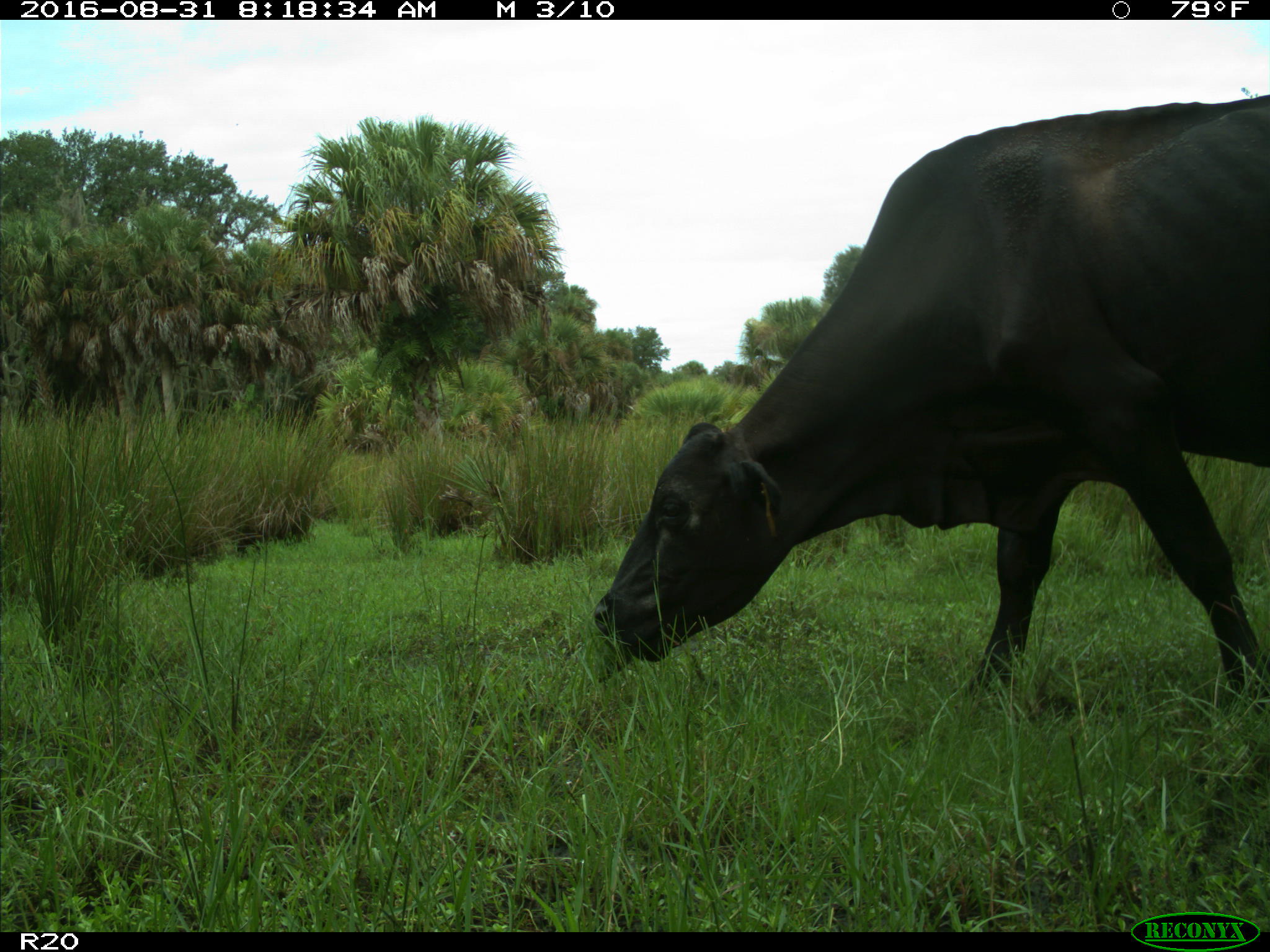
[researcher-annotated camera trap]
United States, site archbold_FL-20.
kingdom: Animalia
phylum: Chordata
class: Mammalia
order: Artiodactyla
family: Bovidae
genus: Bos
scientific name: Bos taurus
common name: domestic cow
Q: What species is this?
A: Bos taurus (domestic cow).